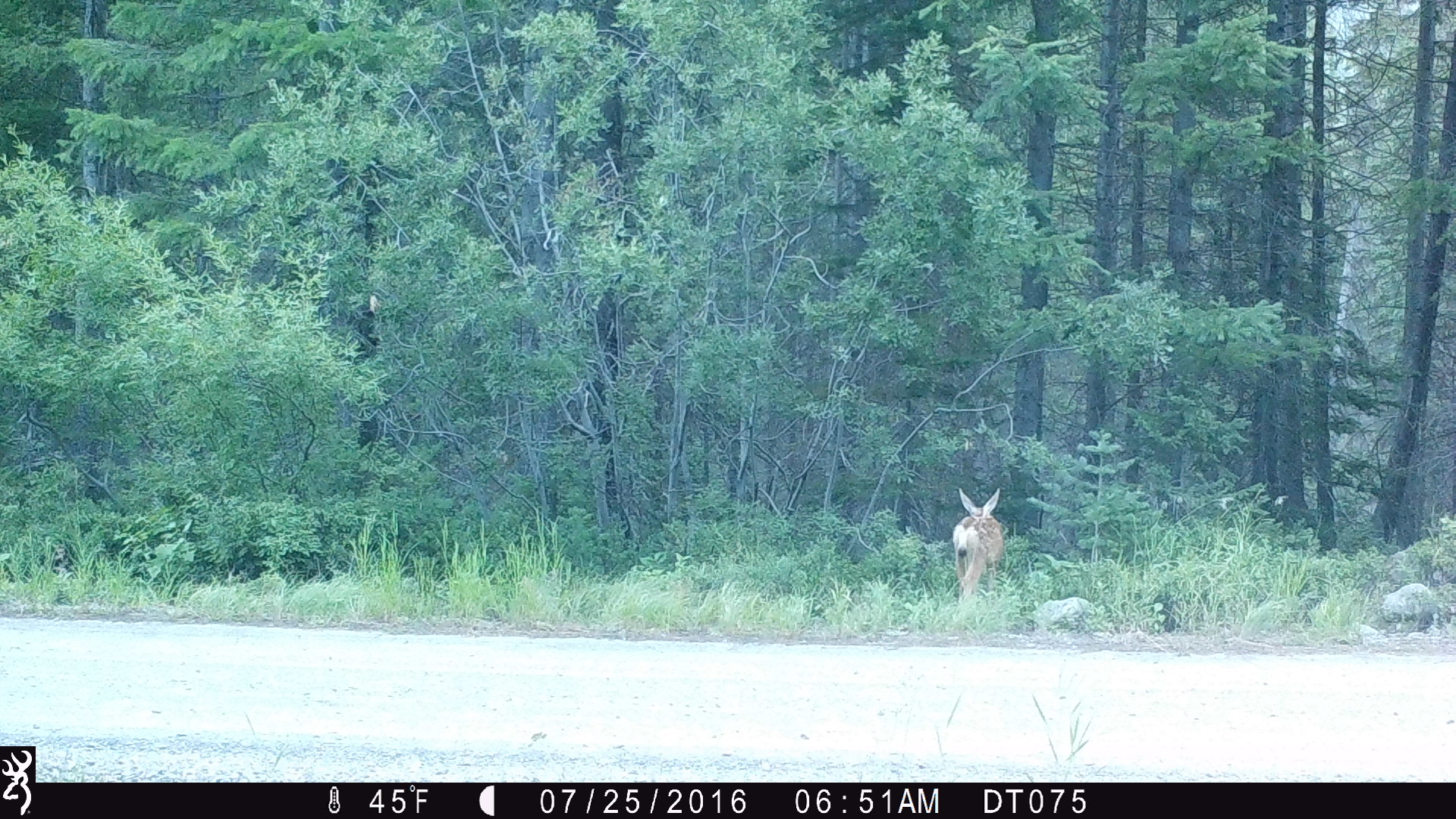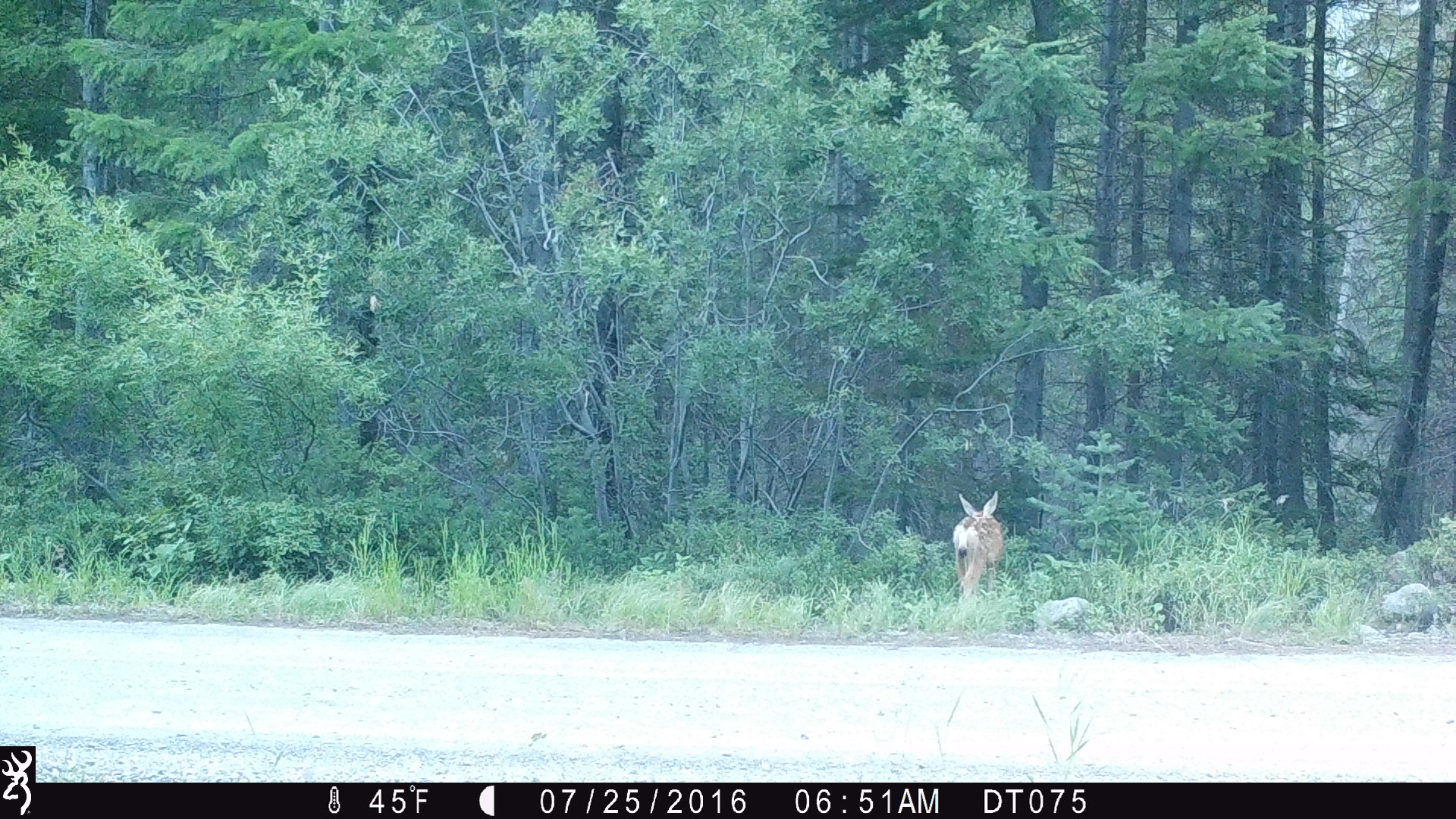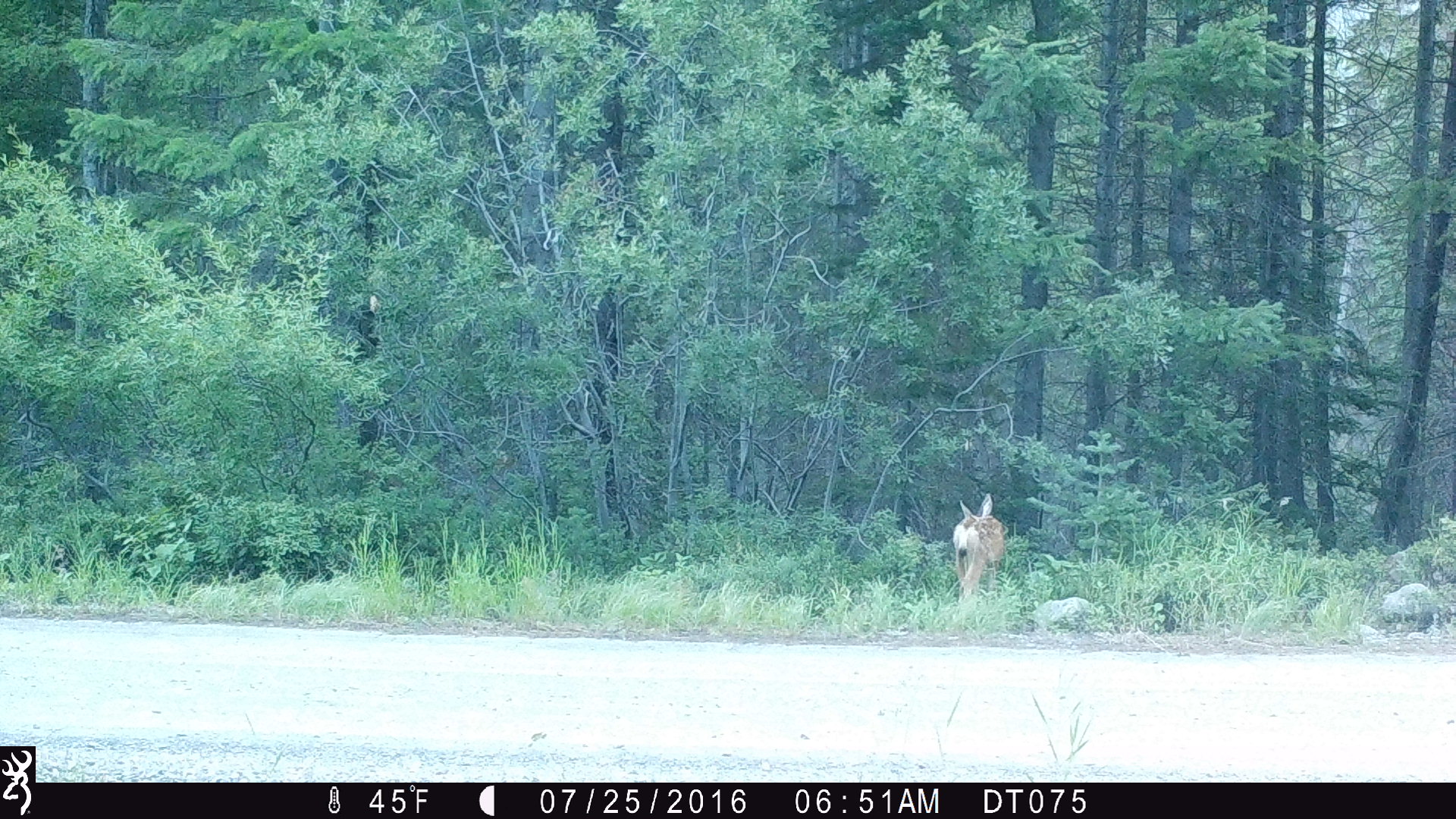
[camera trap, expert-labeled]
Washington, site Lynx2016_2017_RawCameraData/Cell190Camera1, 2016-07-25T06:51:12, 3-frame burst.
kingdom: Animalia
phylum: Chordata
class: Mammalia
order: Artiodactyla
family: Cervidae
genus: Odocoileus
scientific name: Odocoileus hemionus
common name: mule deer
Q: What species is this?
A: Odocoileus hemionus (mule deer).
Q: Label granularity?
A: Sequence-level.